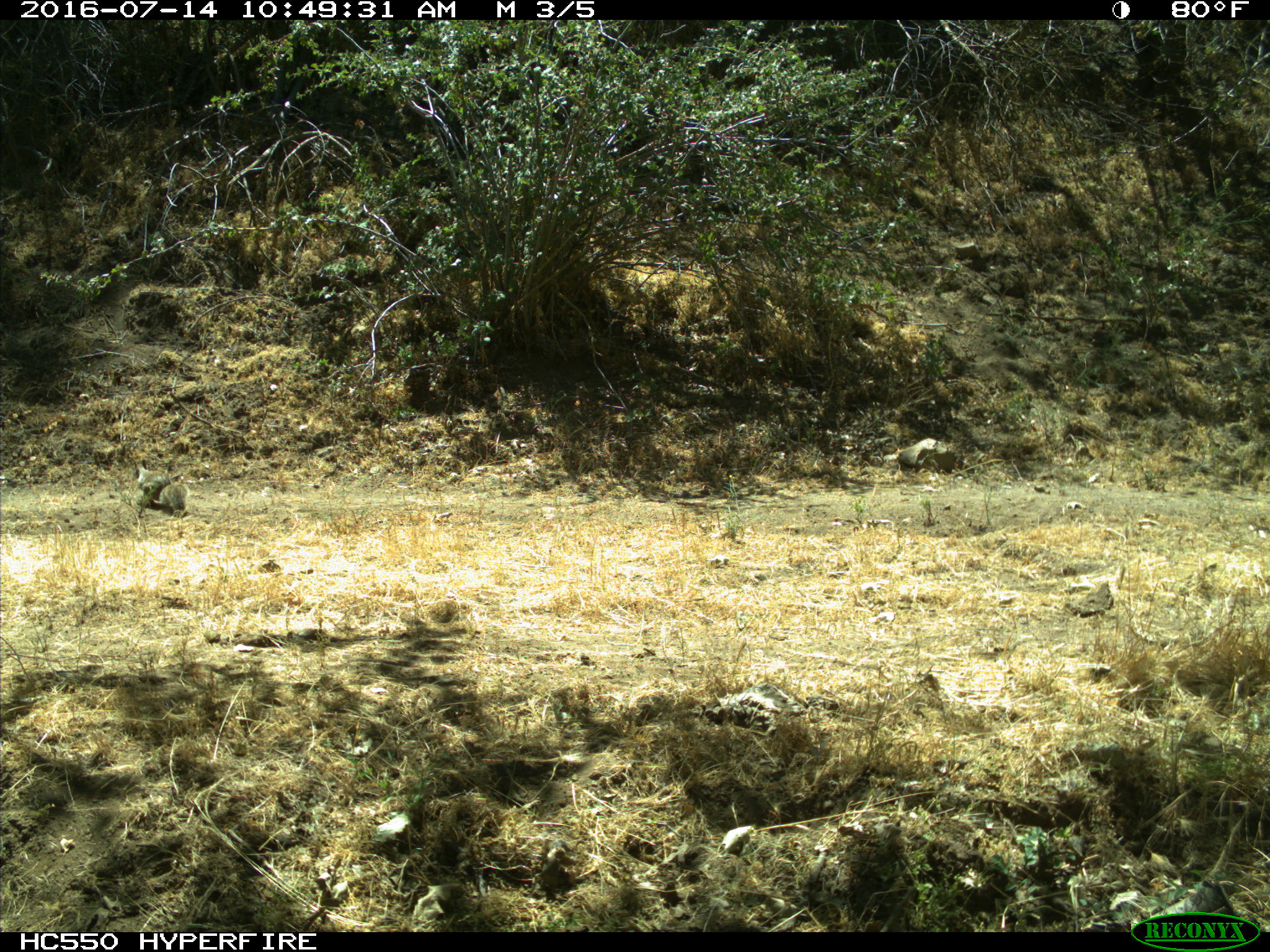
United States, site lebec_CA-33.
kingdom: Animalia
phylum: Chordata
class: Mammalia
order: Rodentia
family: Sciuridae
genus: Otospermophilus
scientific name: Otospermophilus beecheyi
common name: california ground squirrel